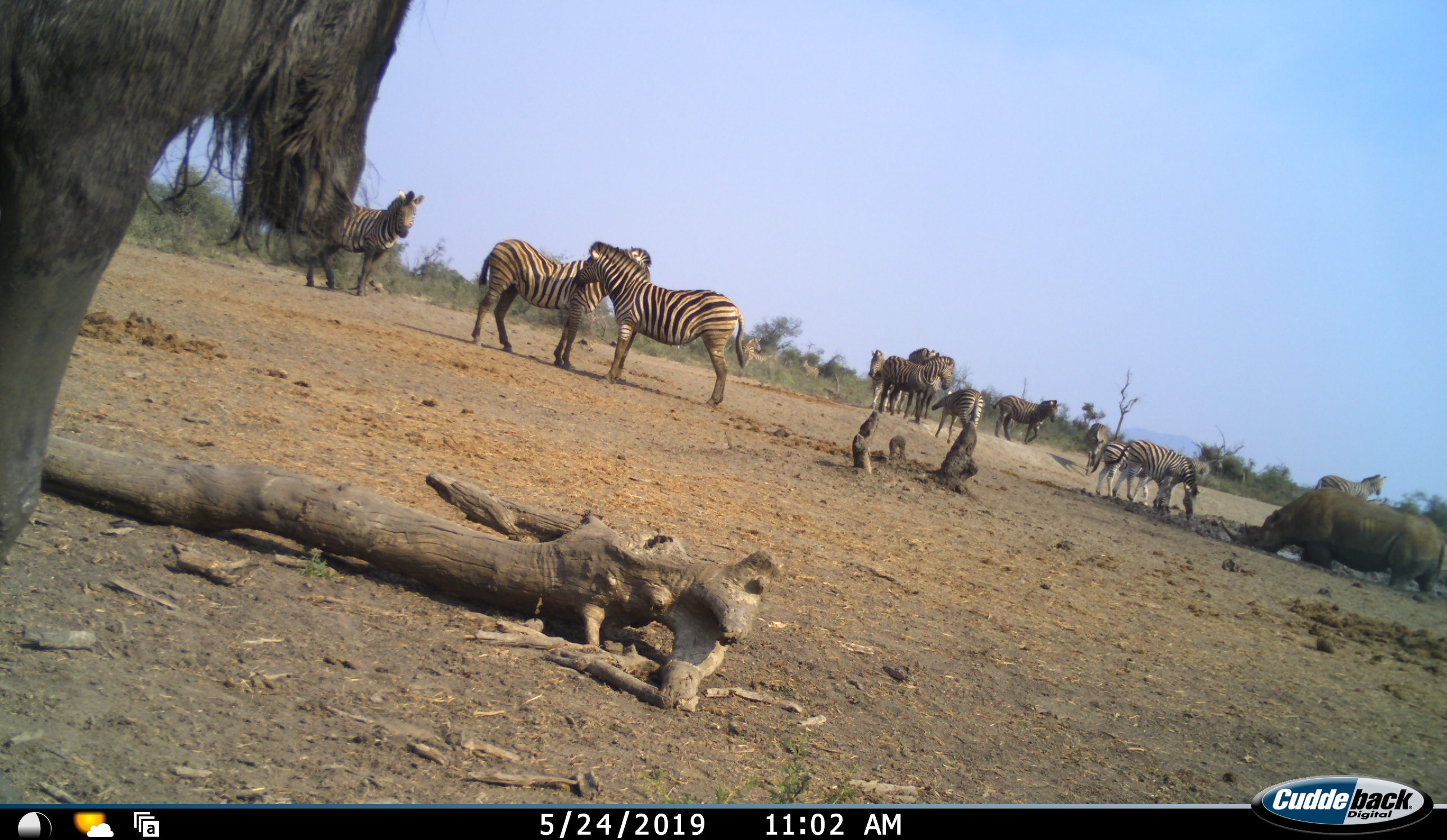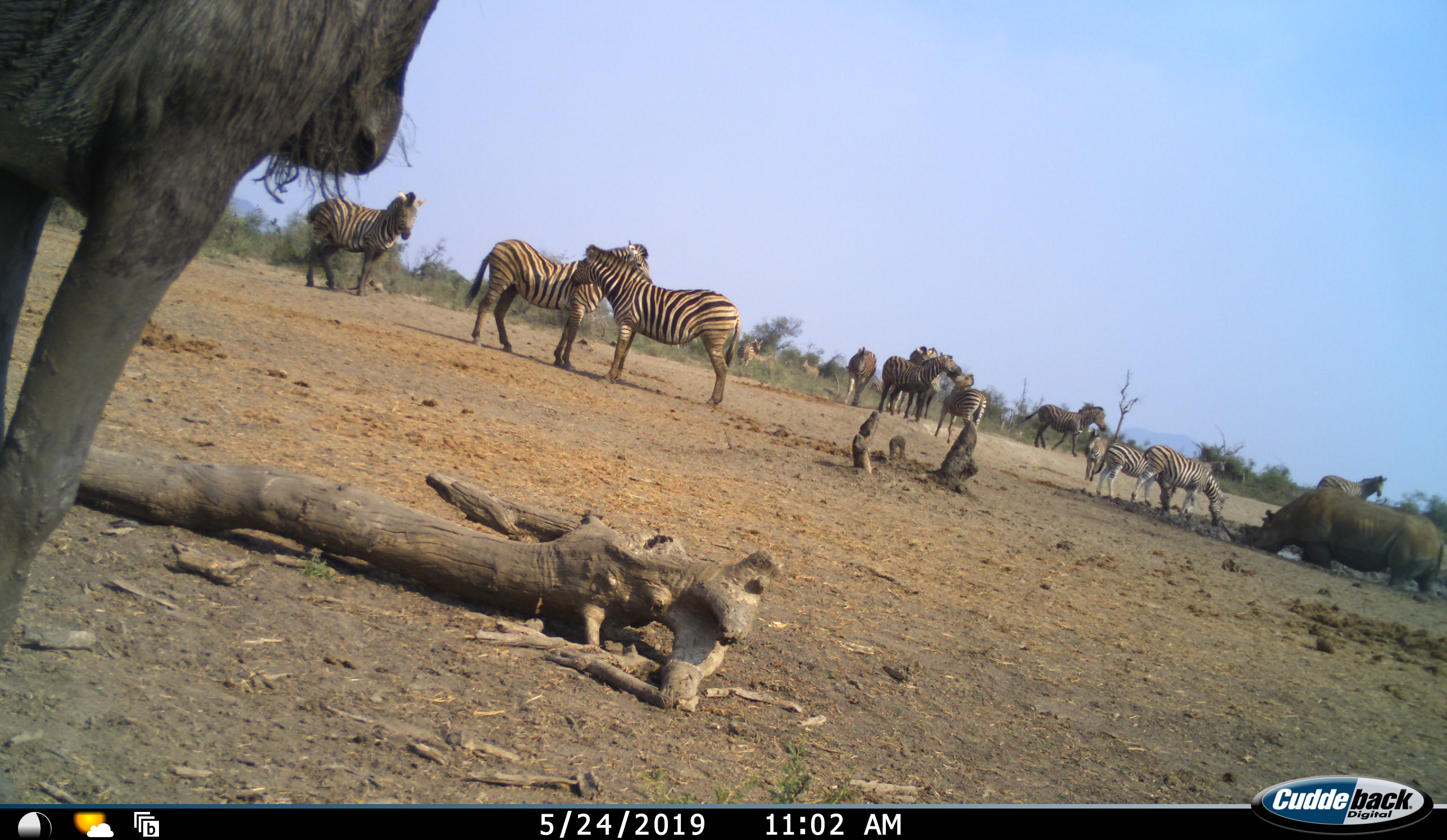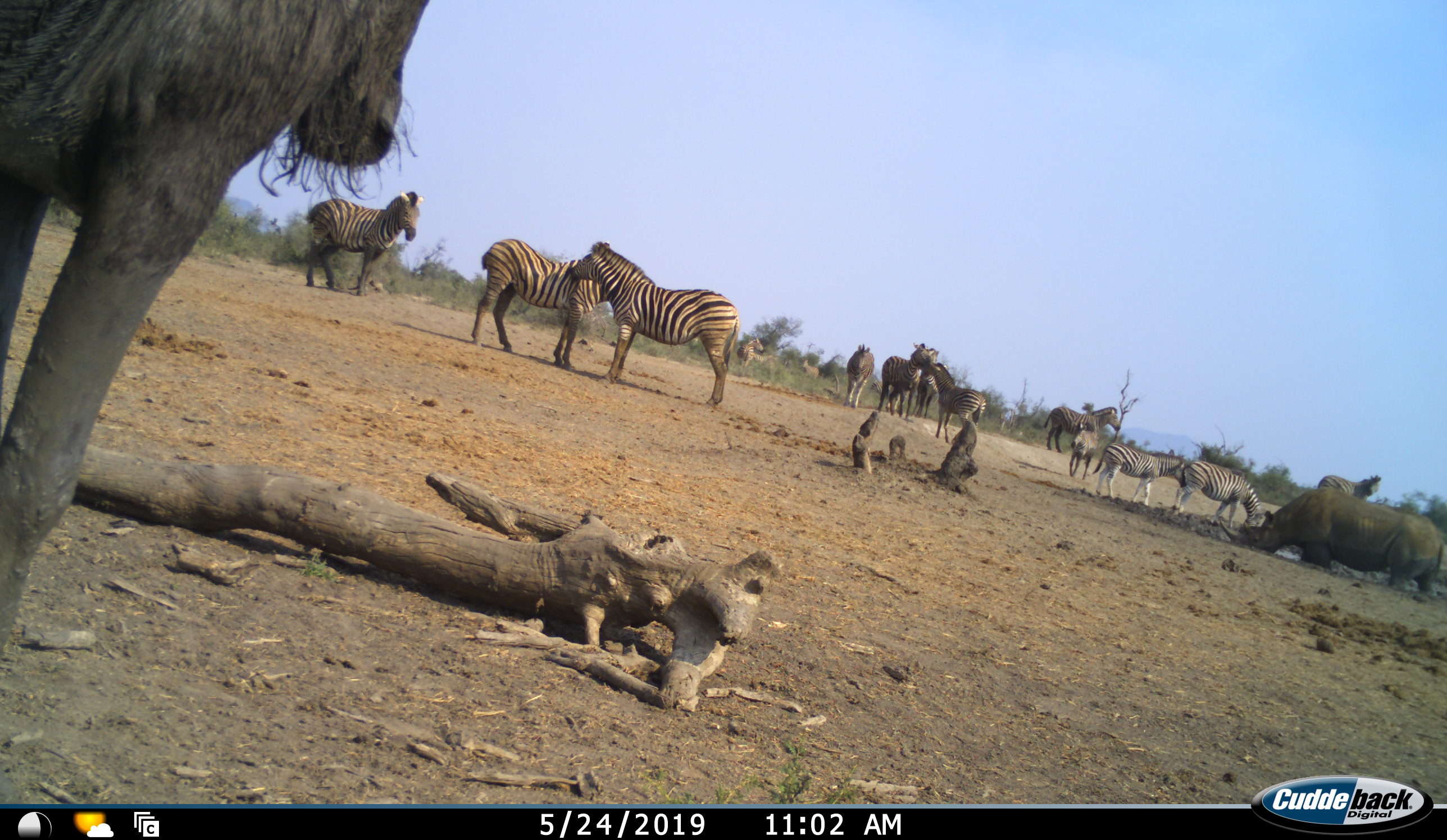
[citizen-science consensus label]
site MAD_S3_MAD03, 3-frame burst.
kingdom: Animalia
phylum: Chordata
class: Mammalia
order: Perissodactyla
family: Rhinocerotidae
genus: Ceratotherium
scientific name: Ceratotherium simum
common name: white rhinoceros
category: rhinoceroswhite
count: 1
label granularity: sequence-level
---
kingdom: Animalia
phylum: Chordata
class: Mammalia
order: Perissodactyla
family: Equidae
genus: Equus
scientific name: Equus quagga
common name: plains zebra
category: zebraplains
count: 11-50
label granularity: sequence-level